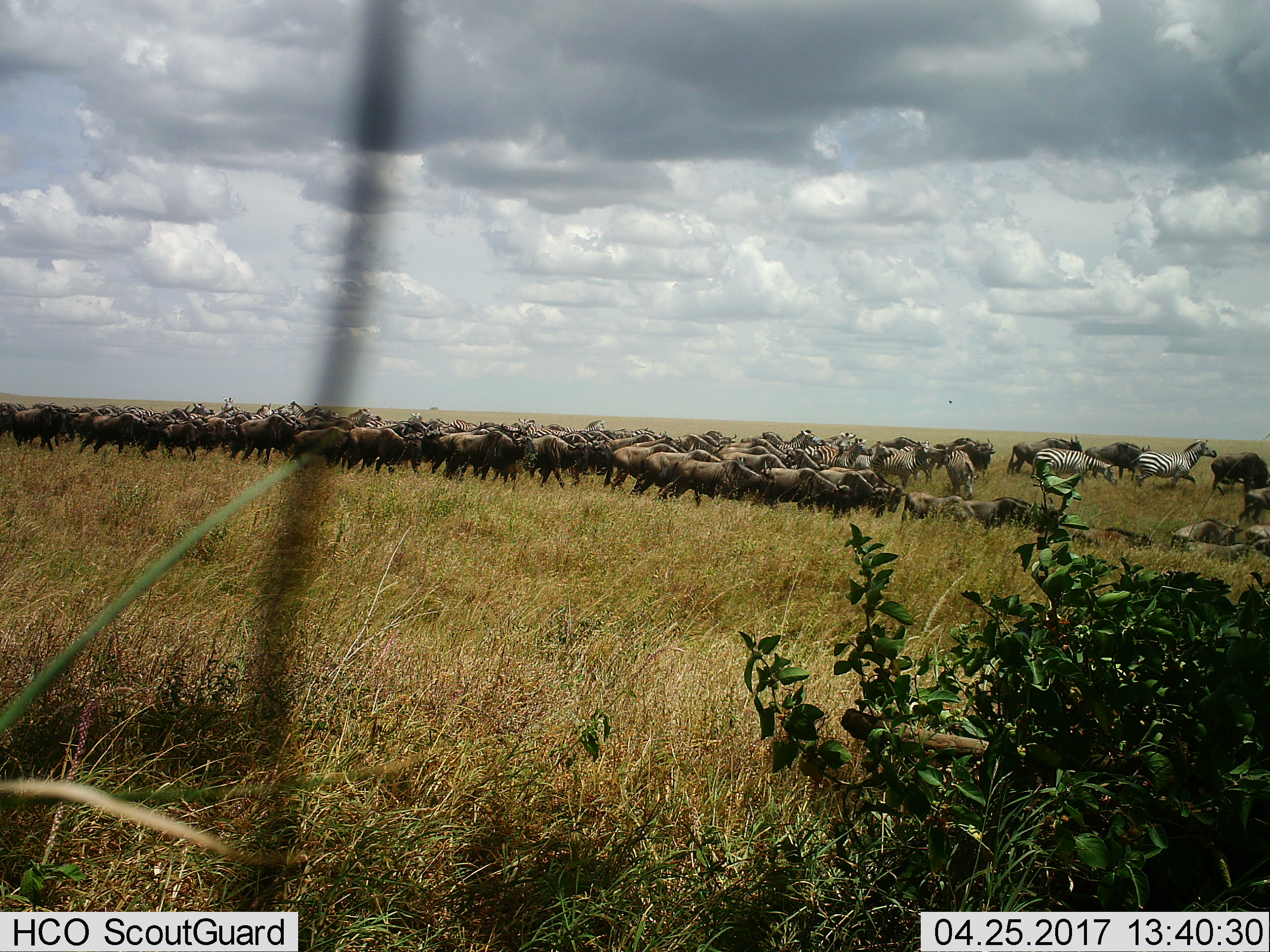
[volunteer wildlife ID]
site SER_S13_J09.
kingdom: Animalia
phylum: Chordata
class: Mammalia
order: Artiodactyla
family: Bovidae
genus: Connochaetes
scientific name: Connochaetes taurinus taurinus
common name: blue wildebeest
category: wildebeestblue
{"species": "wildebeestblue (blue wildebeest) (Connochaetes taurinus taurinus)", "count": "11-50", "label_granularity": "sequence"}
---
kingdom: Animalia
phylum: Chordata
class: Mammalia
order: Perissodactyla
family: Equidae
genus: Equus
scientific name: Equus quagga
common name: plains zebra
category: zebraplains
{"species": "zebraplains (plains zebra) (Equus quagga)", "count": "11-50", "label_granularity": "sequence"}